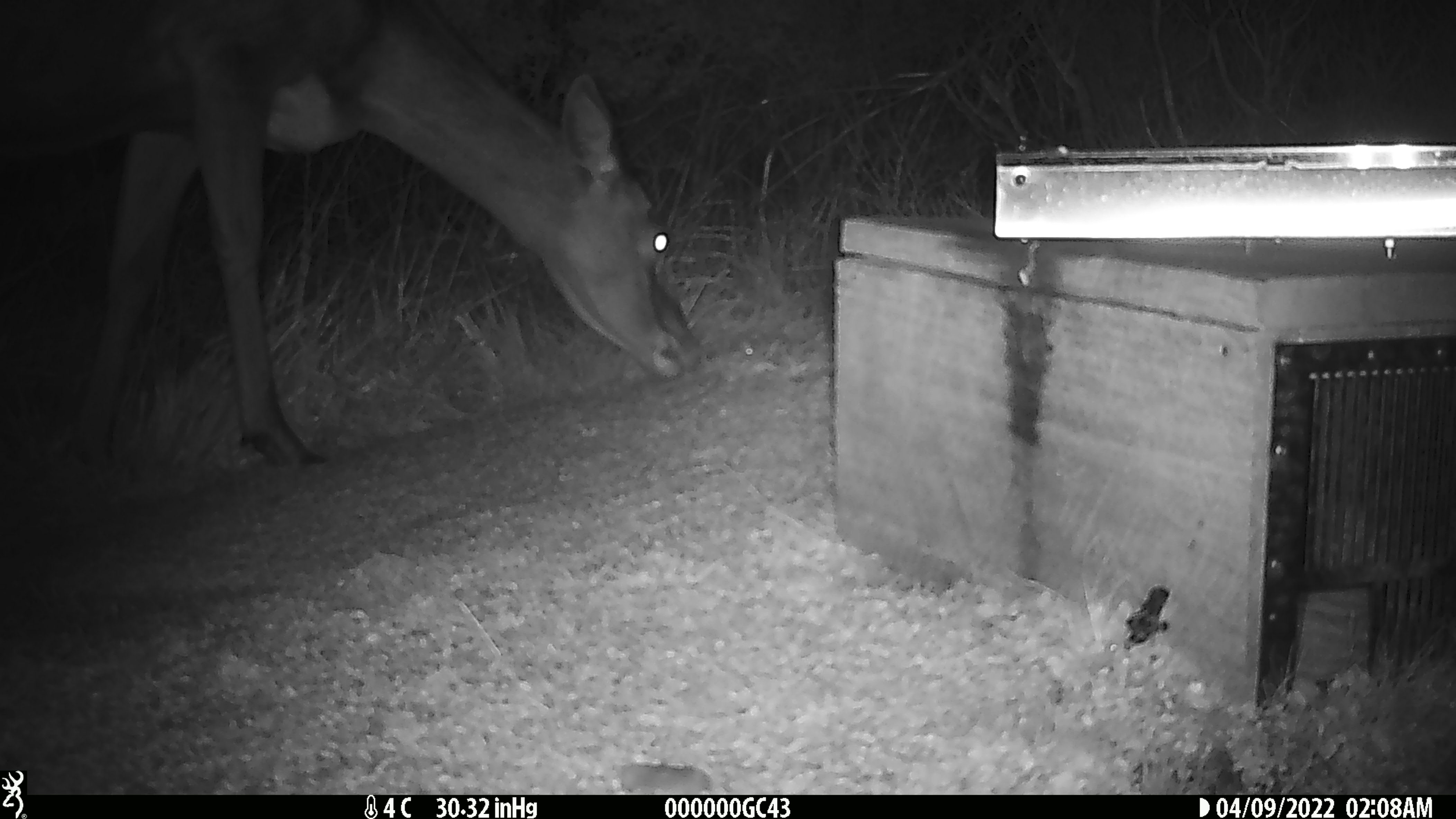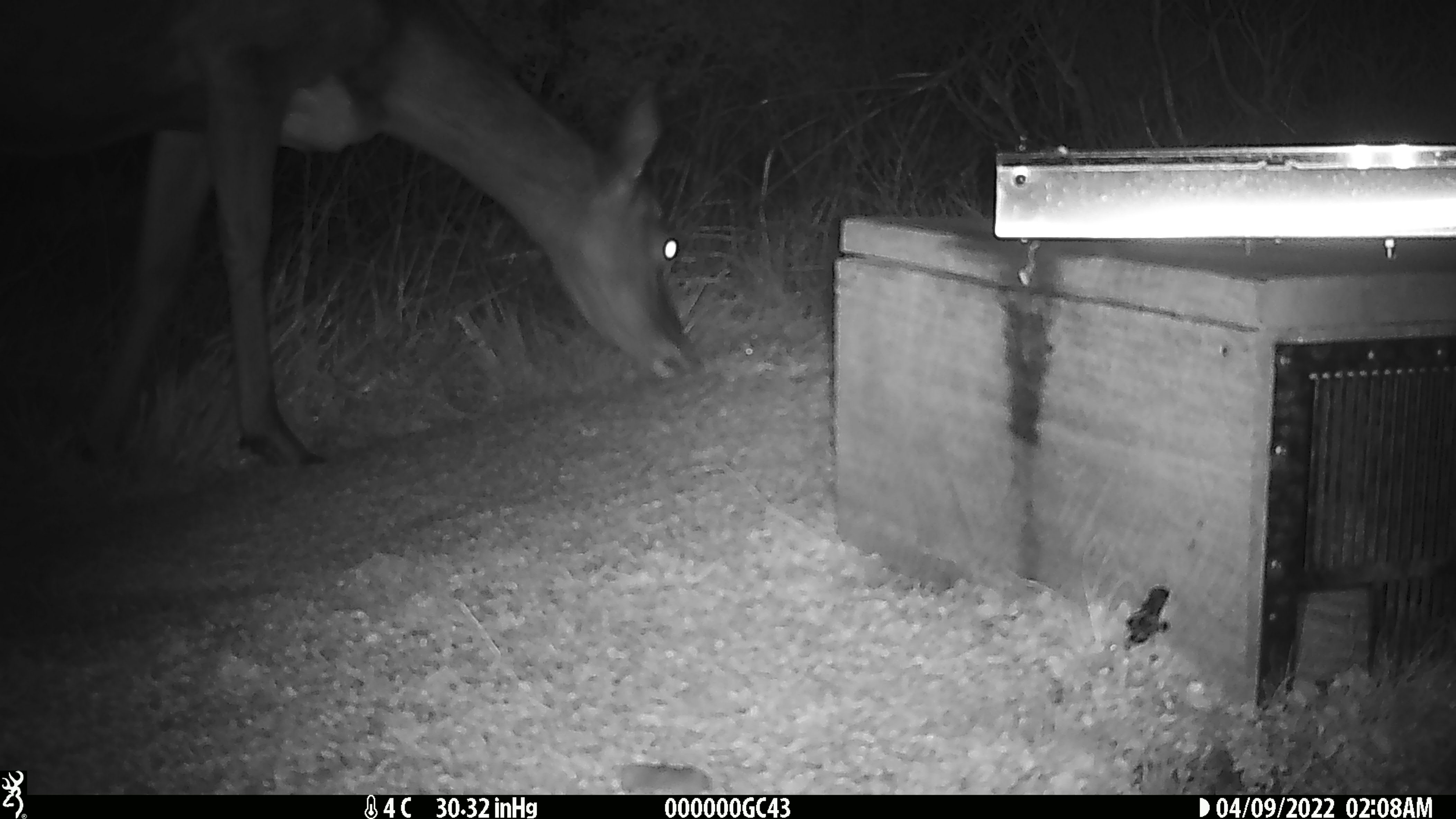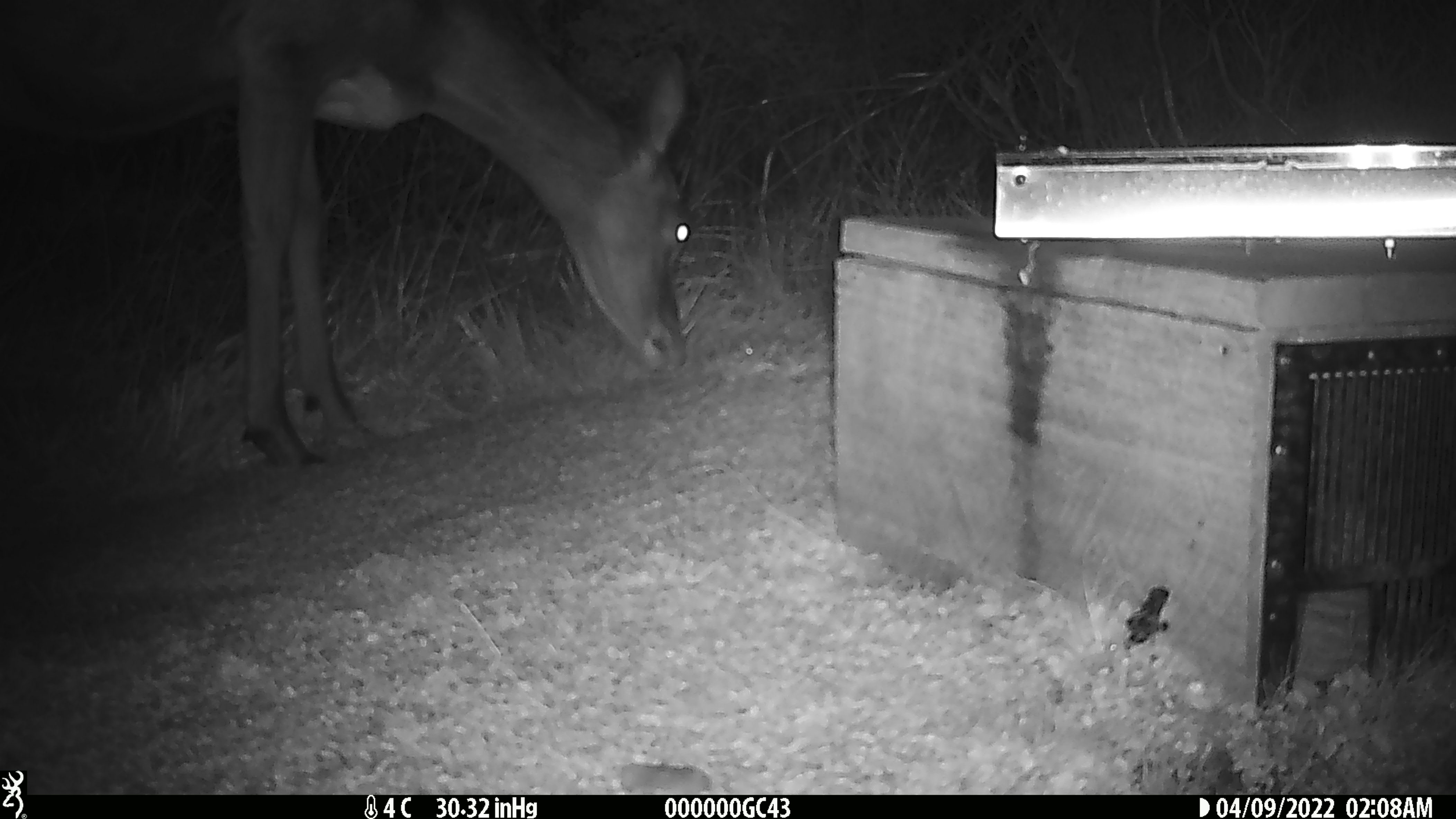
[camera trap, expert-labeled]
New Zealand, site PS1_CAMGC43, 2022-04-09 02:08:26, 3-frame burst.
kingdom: Animalia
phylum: Chordata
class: Mammalia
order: Artiodactyla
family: Cervidae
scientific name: Cervidae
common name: deer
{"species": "deer (Cervidae)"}